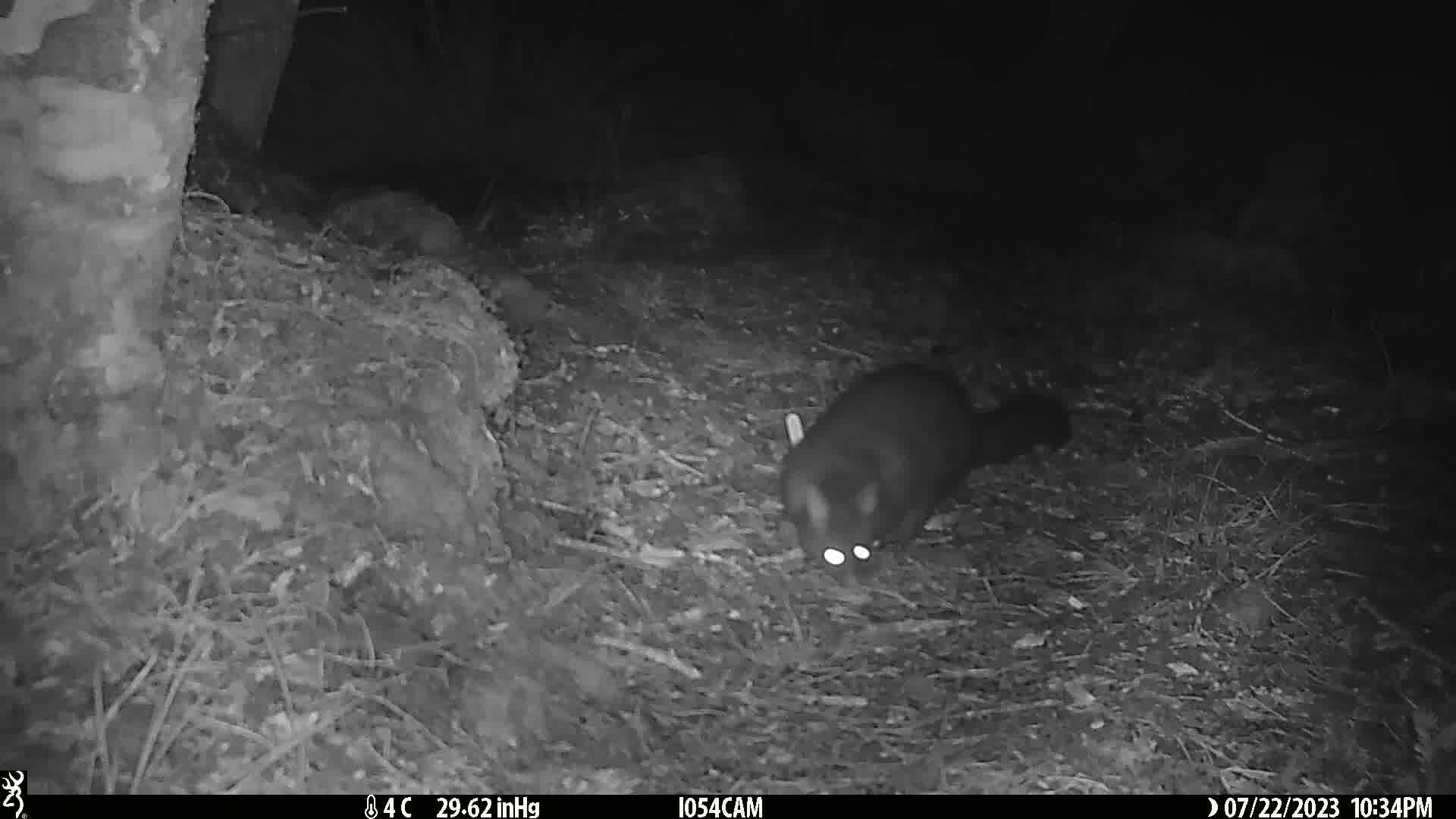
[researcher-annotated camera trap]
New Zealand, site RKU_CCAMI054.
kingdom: Animalia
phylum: Chordata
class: Mammalia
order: Diprotodontia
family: Phalangeridae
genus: Trichosurus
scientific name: Trichosurus vulpecula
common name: common brushtail possum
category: possum